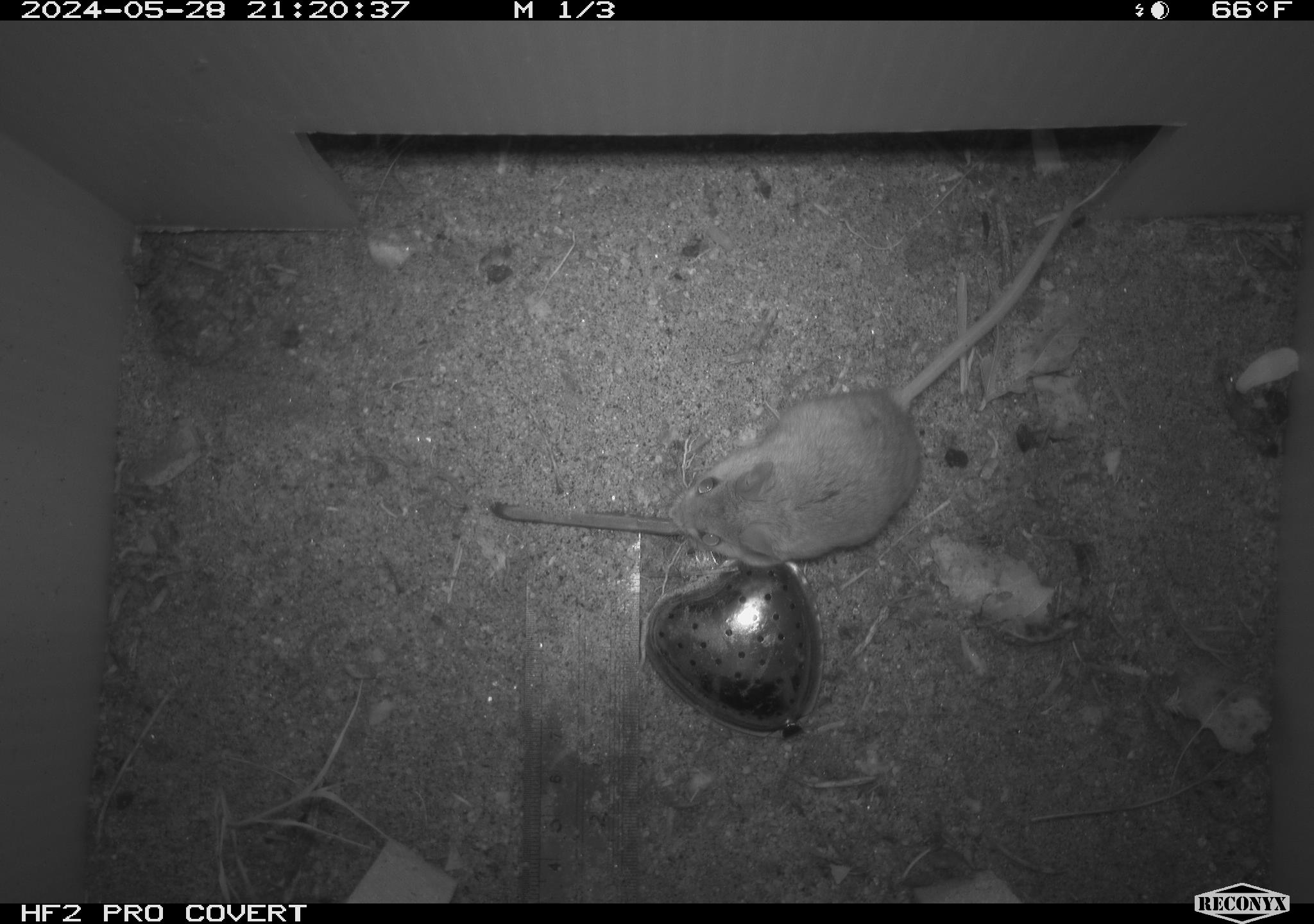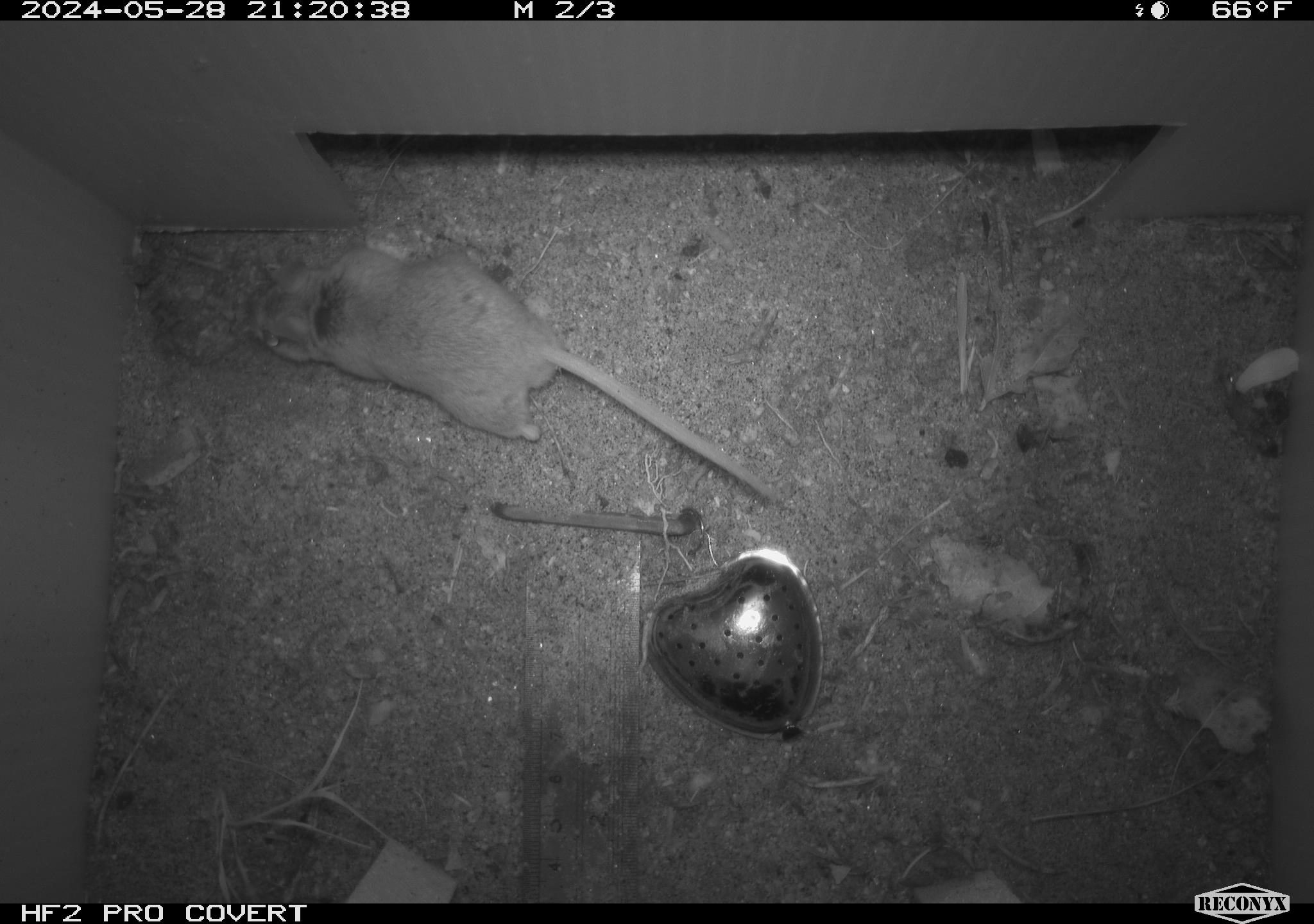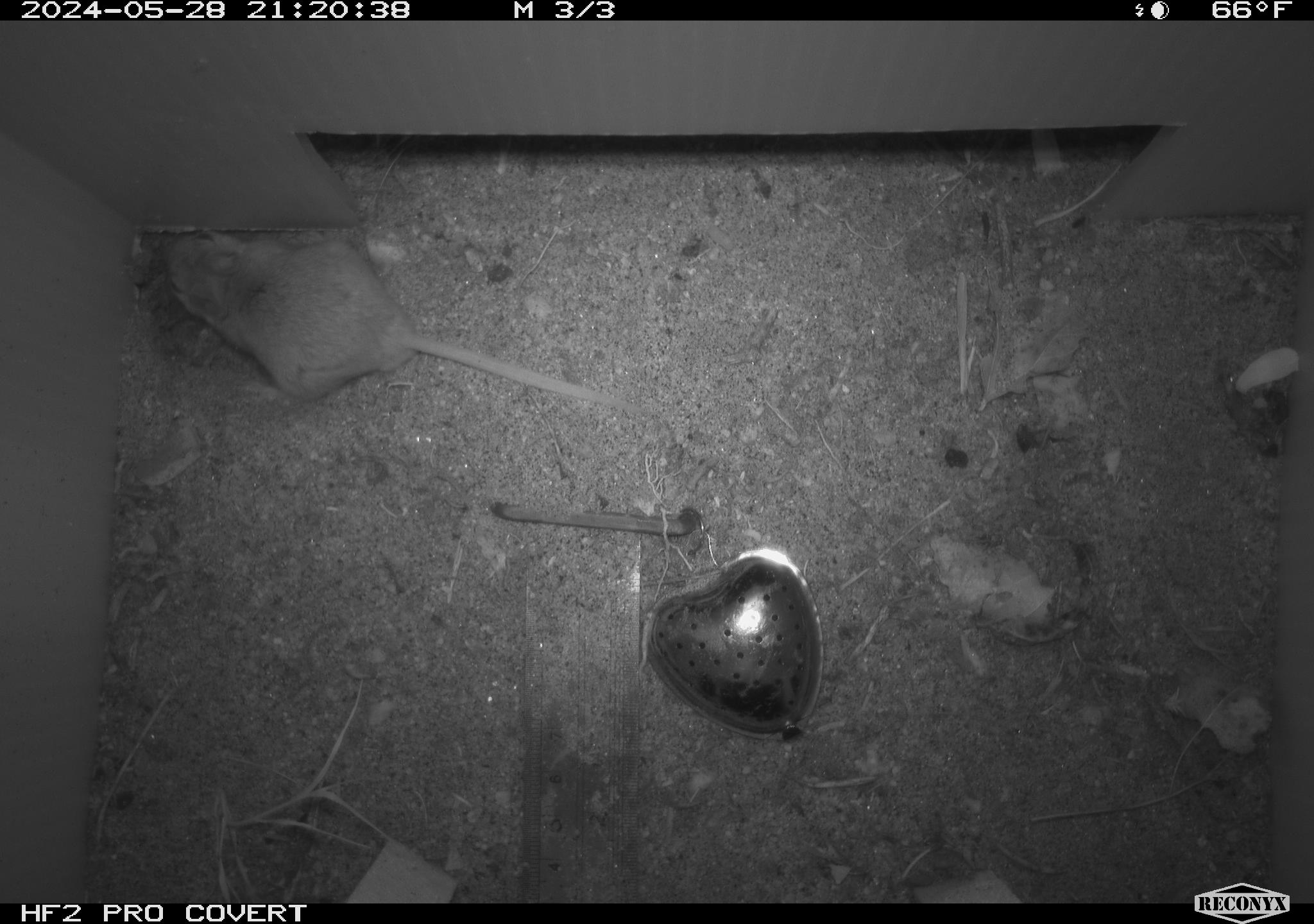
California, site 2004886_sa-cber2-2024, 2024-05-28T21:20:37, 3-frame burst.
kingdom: Animalia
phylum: Chordata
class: Mammalia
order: Rodentia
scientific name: Rodentia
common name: mouse species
Mouse species (Rodentia).